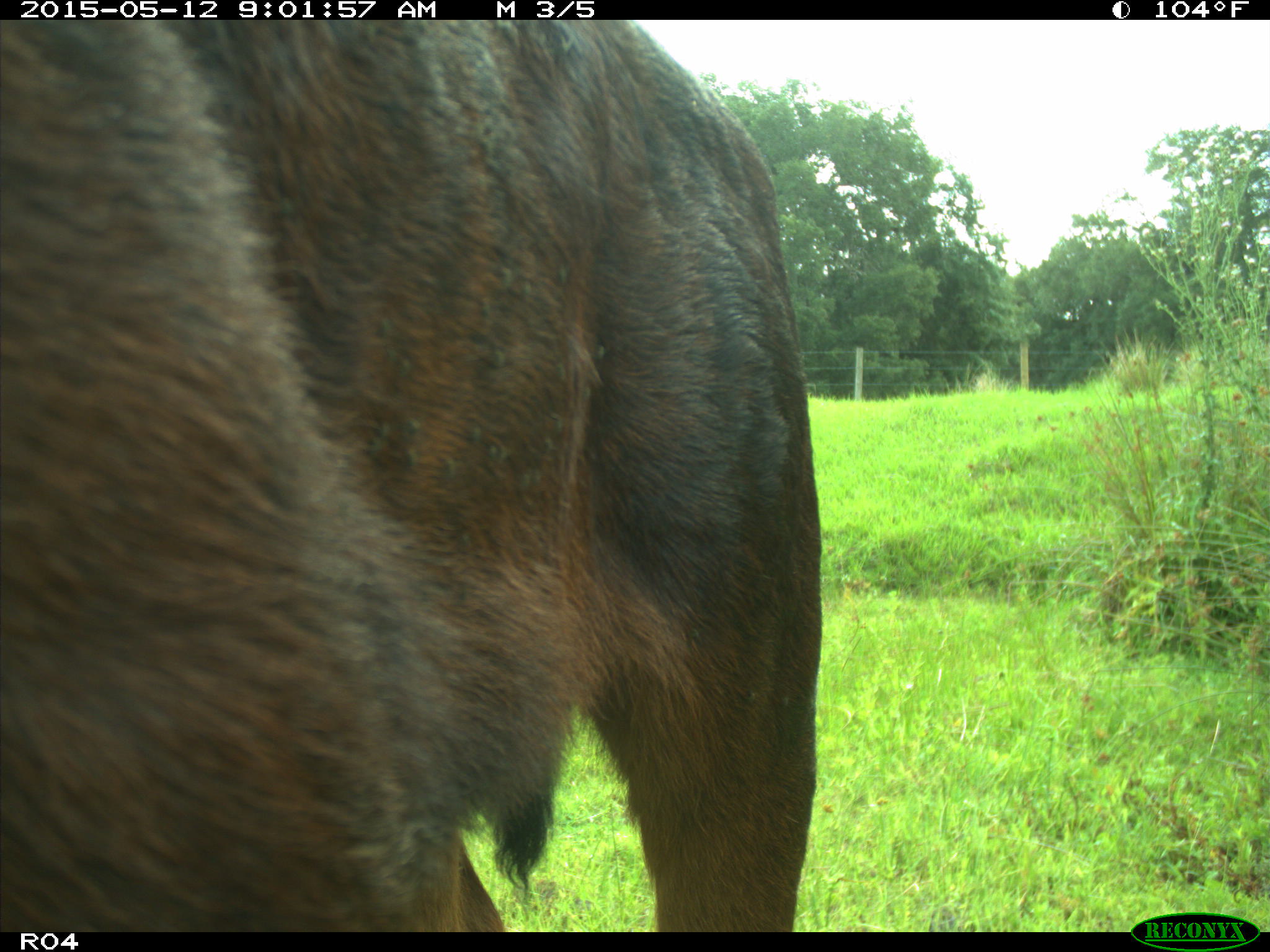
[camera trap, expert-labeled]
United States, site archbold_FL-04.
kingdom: Animalia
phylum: Chordata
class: Mammalia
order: Artiodactyla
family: Bovidae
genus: Bos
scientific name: Bos taurus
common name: domestic cow